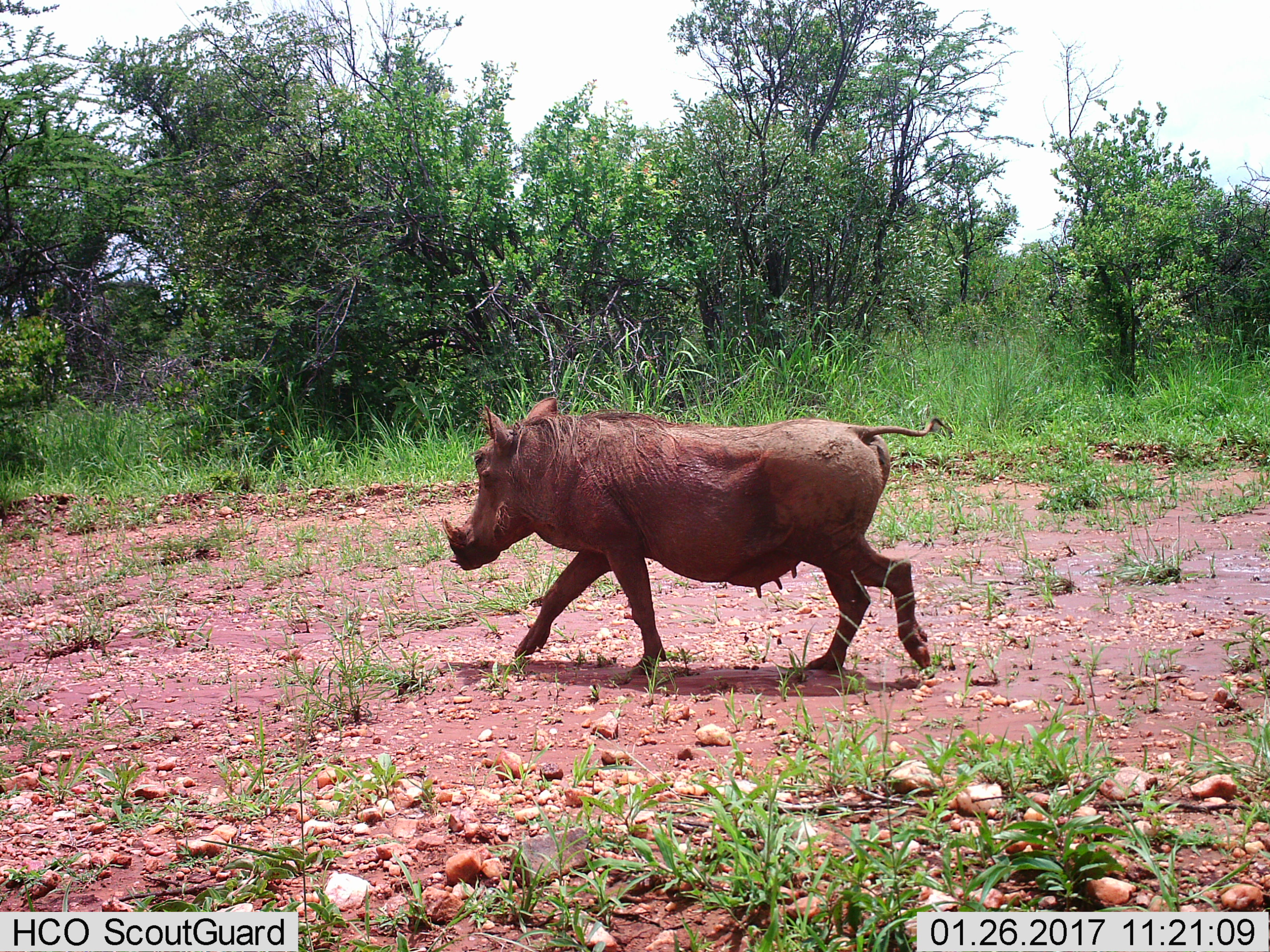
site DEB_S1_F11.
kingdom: Animalia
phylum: Chordata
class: Mammalia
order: Artiodactyla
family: Suidae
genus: Phacochoerus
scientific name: Phacochoerus africanus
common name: warthog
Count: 1.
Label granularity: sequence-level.